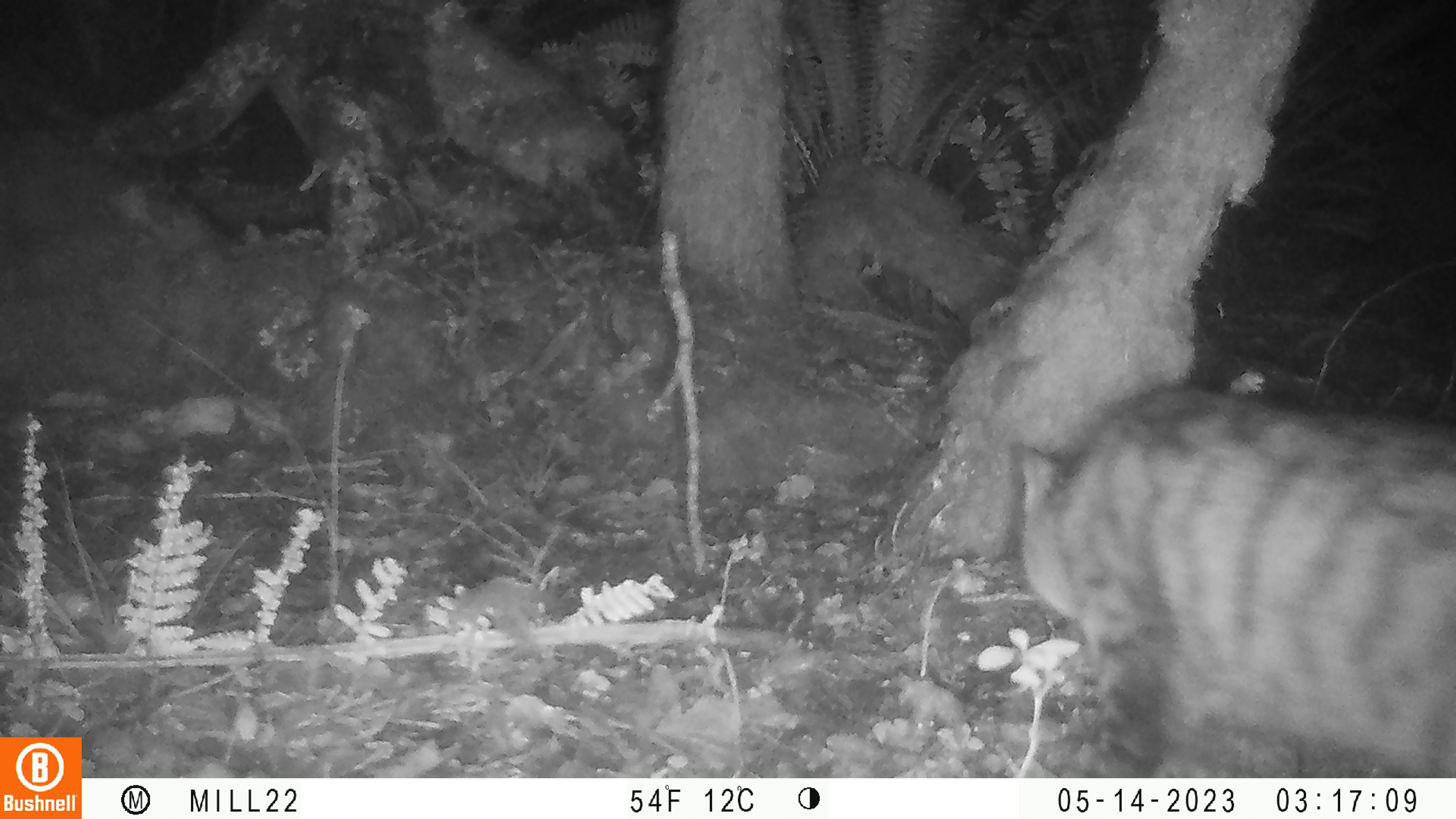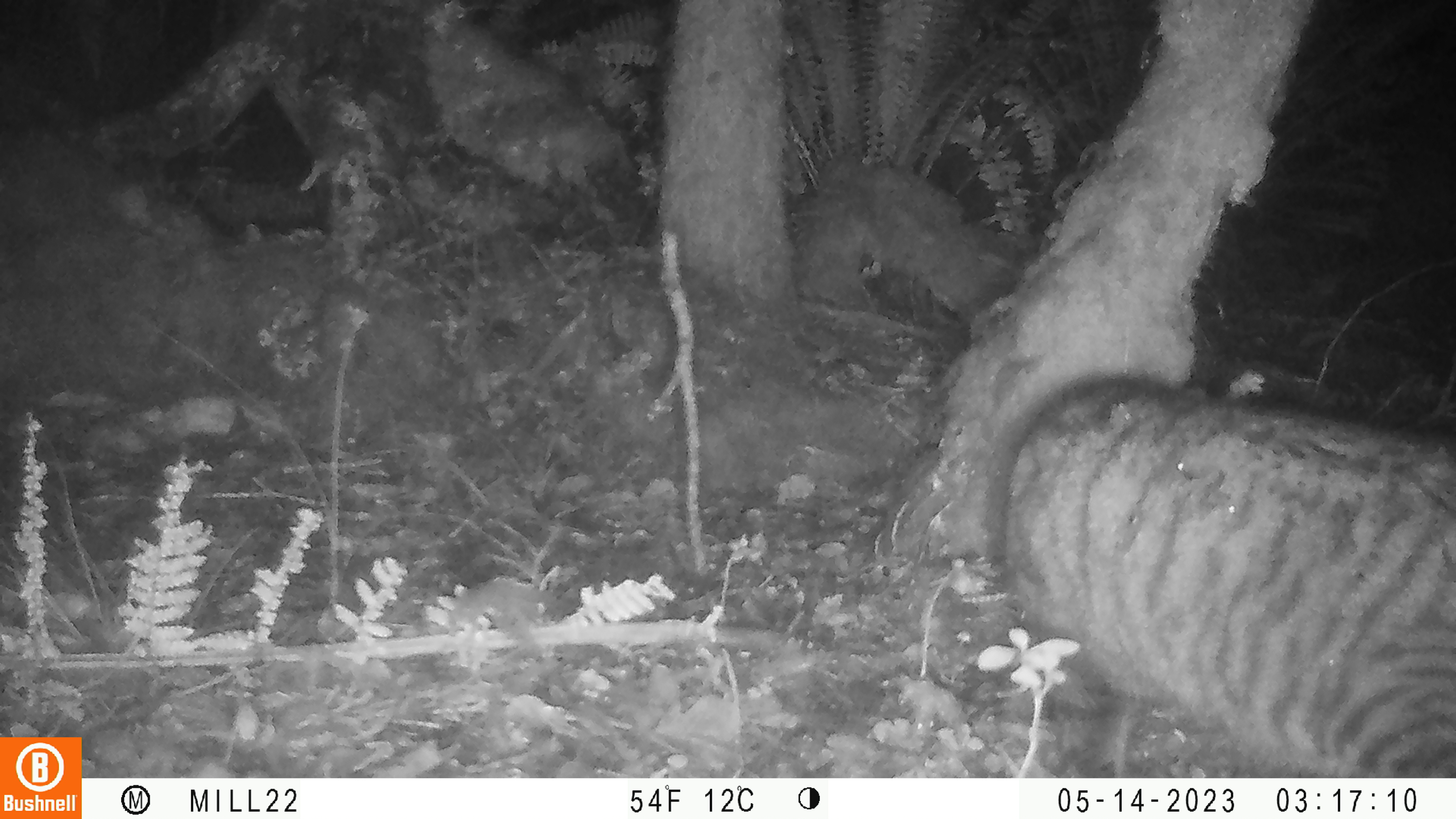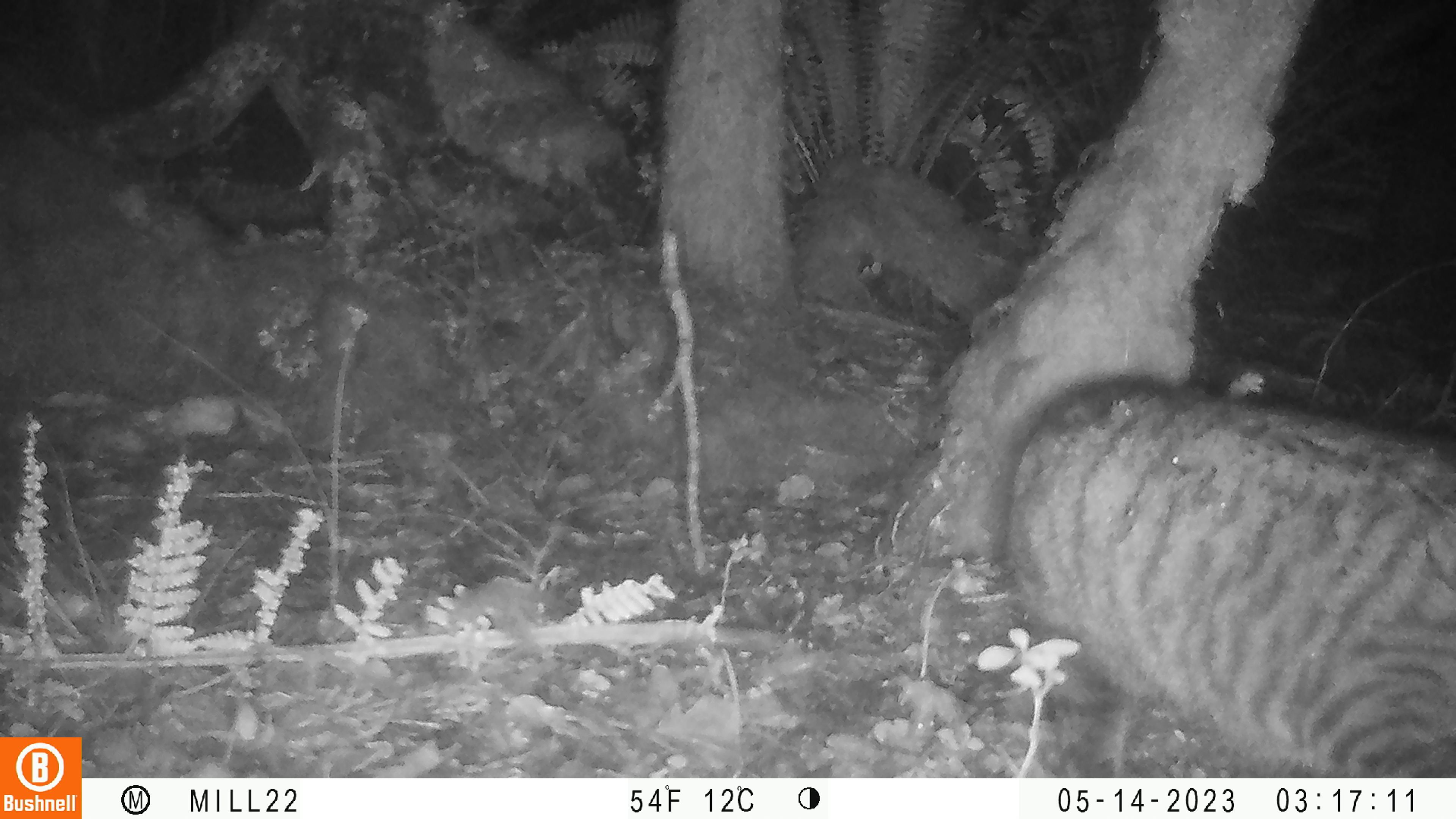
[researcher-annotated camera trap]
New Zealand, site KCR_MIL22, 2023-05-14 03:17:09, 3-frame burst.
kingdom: Animalia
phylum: Chordata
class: Mammalia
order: Carnivora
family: Felidae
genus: Felis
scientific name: Felis catus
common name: domestic cat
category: cat